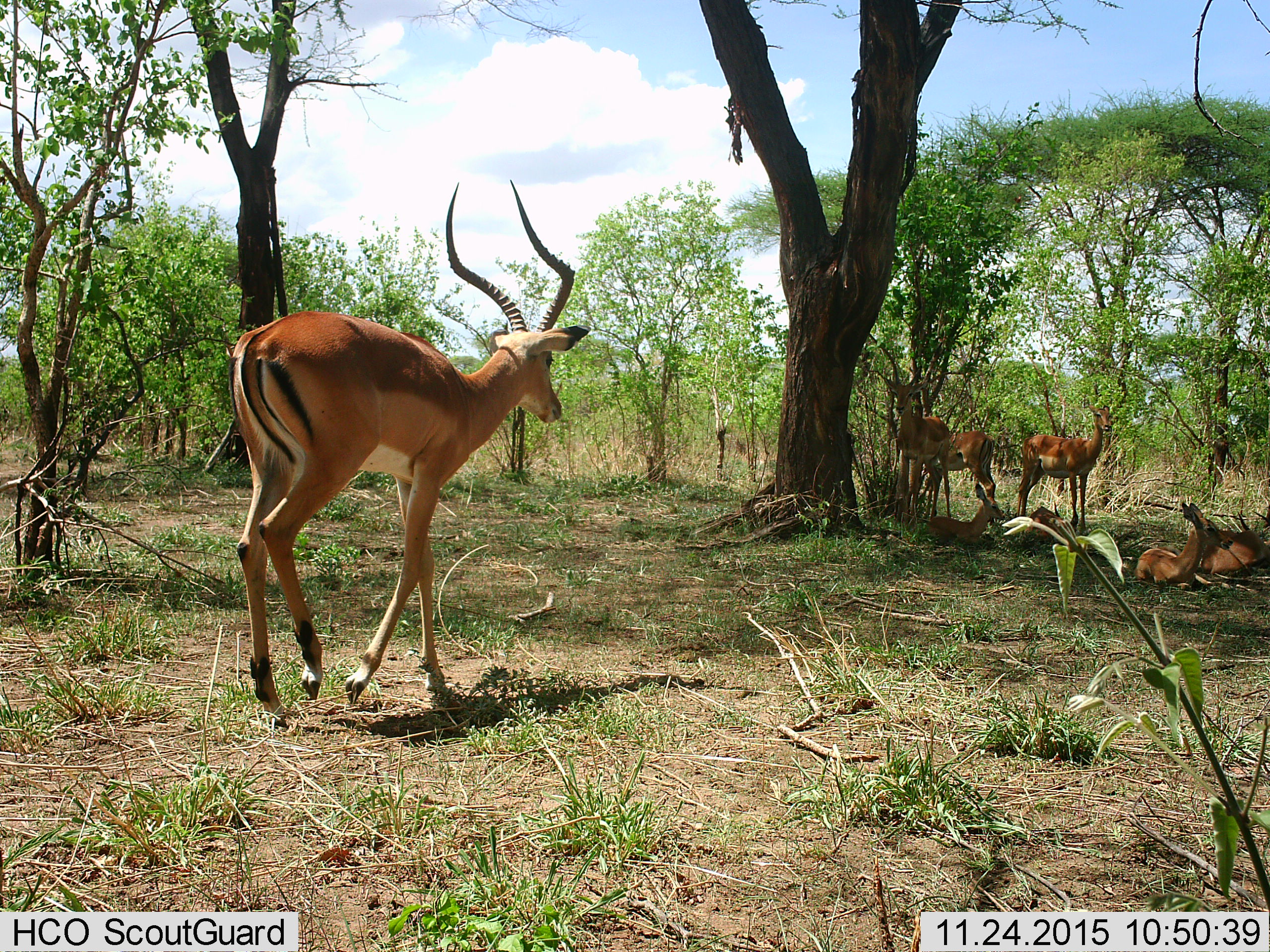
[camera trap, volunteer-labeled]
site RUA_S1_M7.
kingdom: Animalia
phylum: Chordata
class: Mammalia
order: Artiodactyla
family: Bovidae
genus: Aepyceros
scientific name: Aepyceros melampus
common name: impala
Impala (Aepyceros melampus), count 8. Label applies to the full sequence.